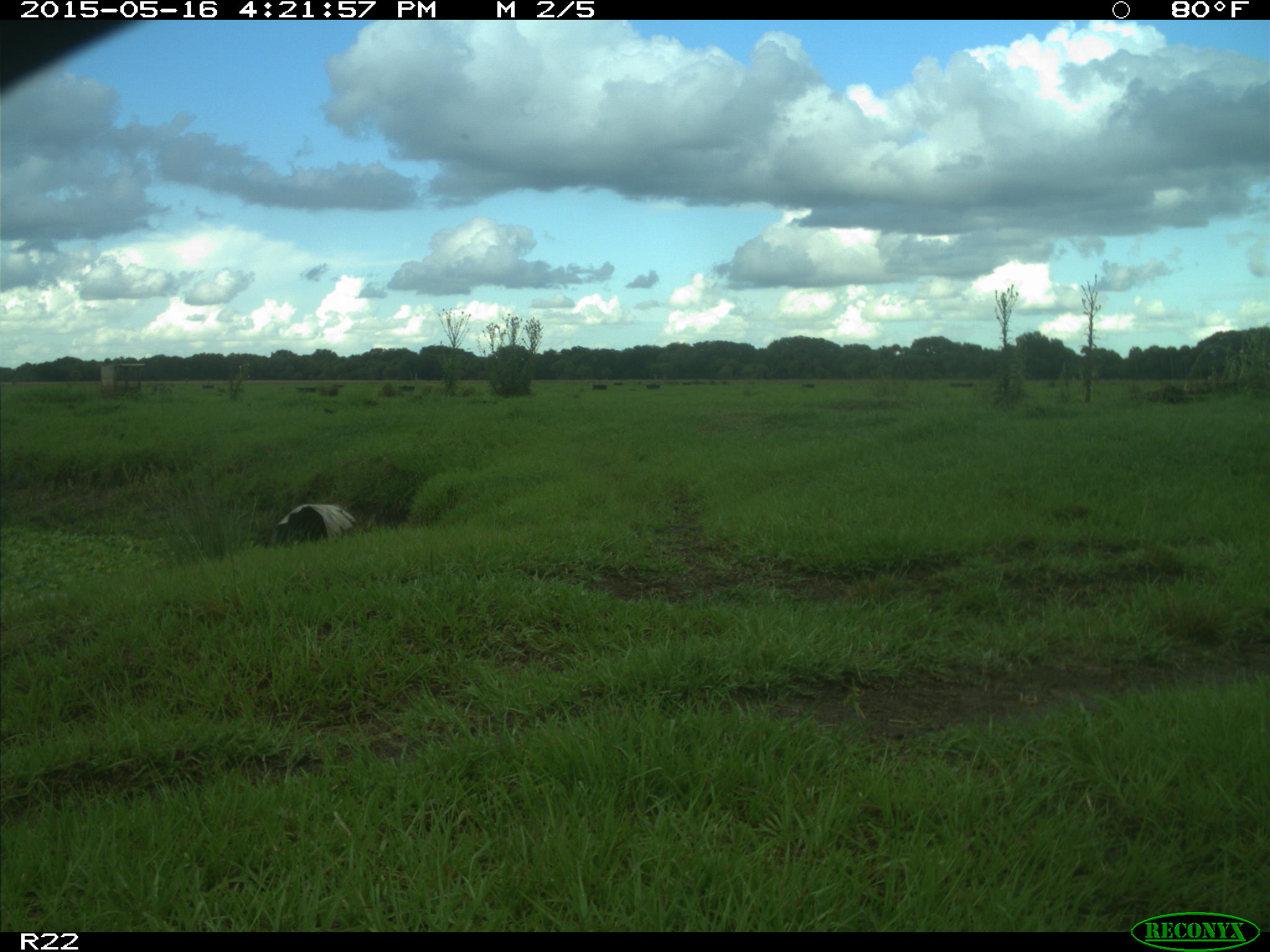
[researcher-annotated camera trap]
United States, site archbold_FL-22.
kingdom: Animalia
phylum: Chordata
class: Mammalia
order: Artiodactyla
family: Bovidae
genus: Bos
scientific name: Bos taurus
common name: domestic cow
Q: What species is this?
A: Bos taurus (domestic cow).